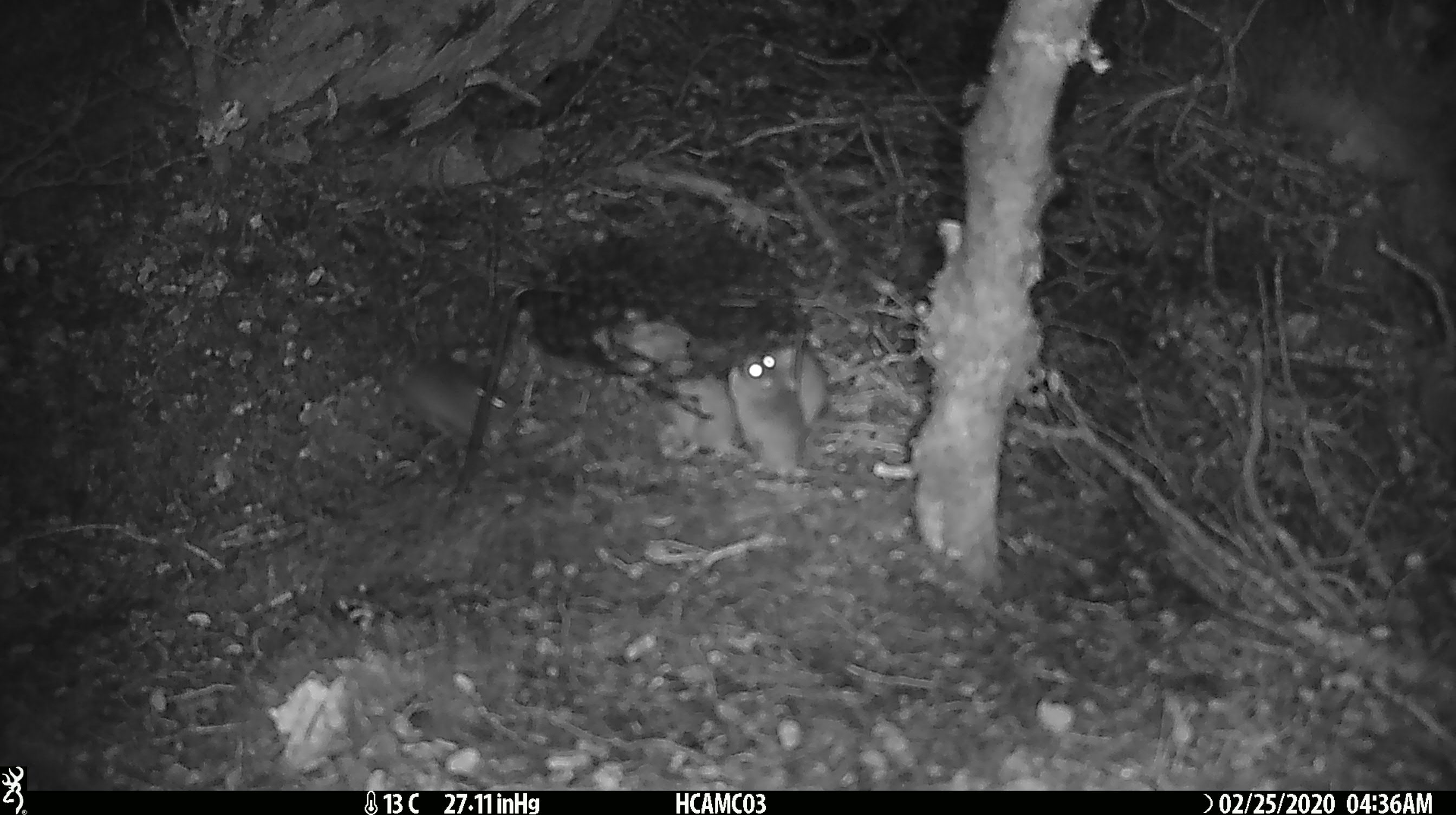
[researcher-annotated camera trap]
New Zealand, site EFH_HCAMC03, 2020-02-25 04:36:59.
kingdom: Animalia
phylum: Chordata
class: Mammalia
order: Rodentia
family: Muridae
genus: Mus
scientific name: Mus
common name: mouse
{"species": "mouse (Mus)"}